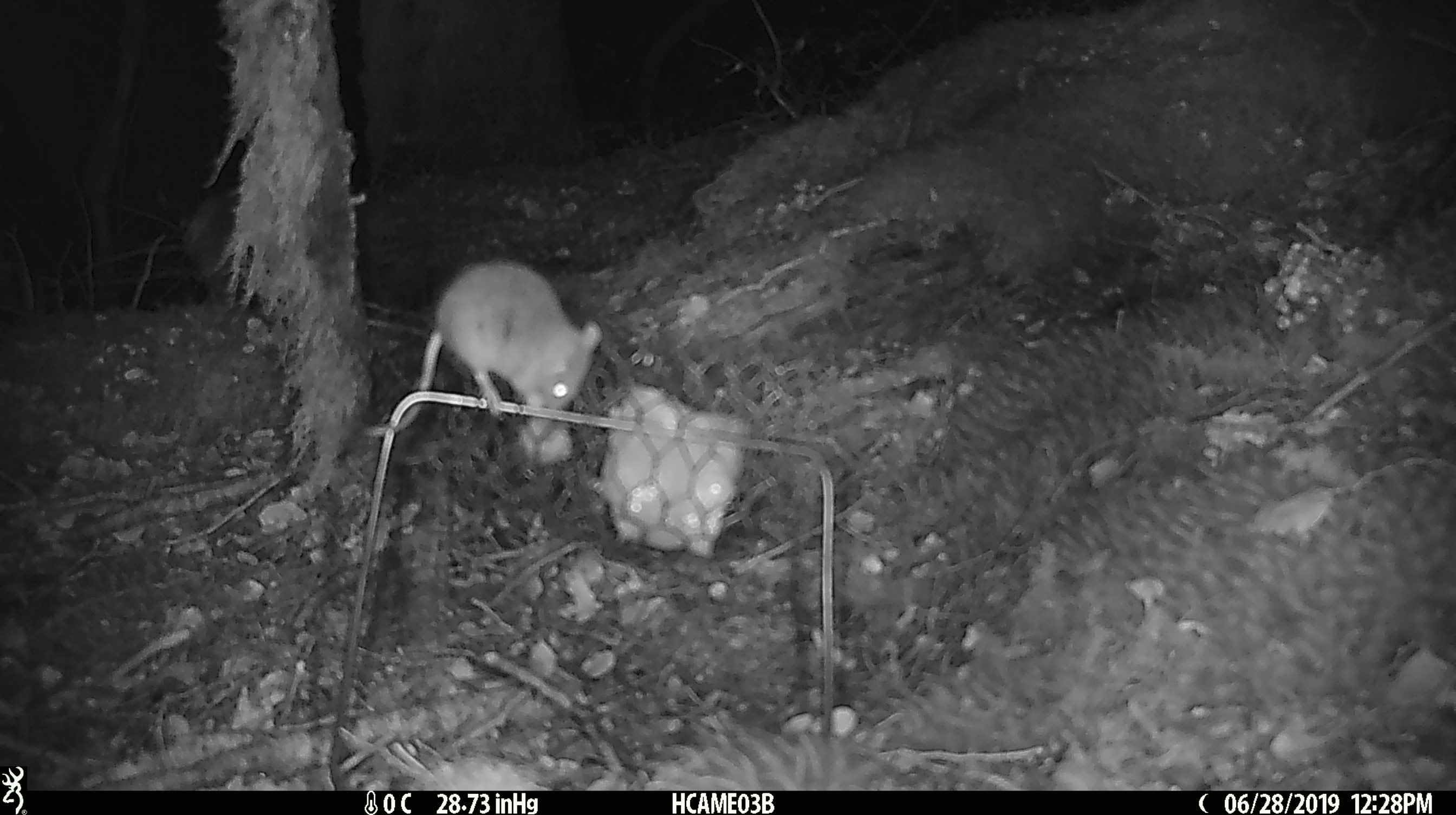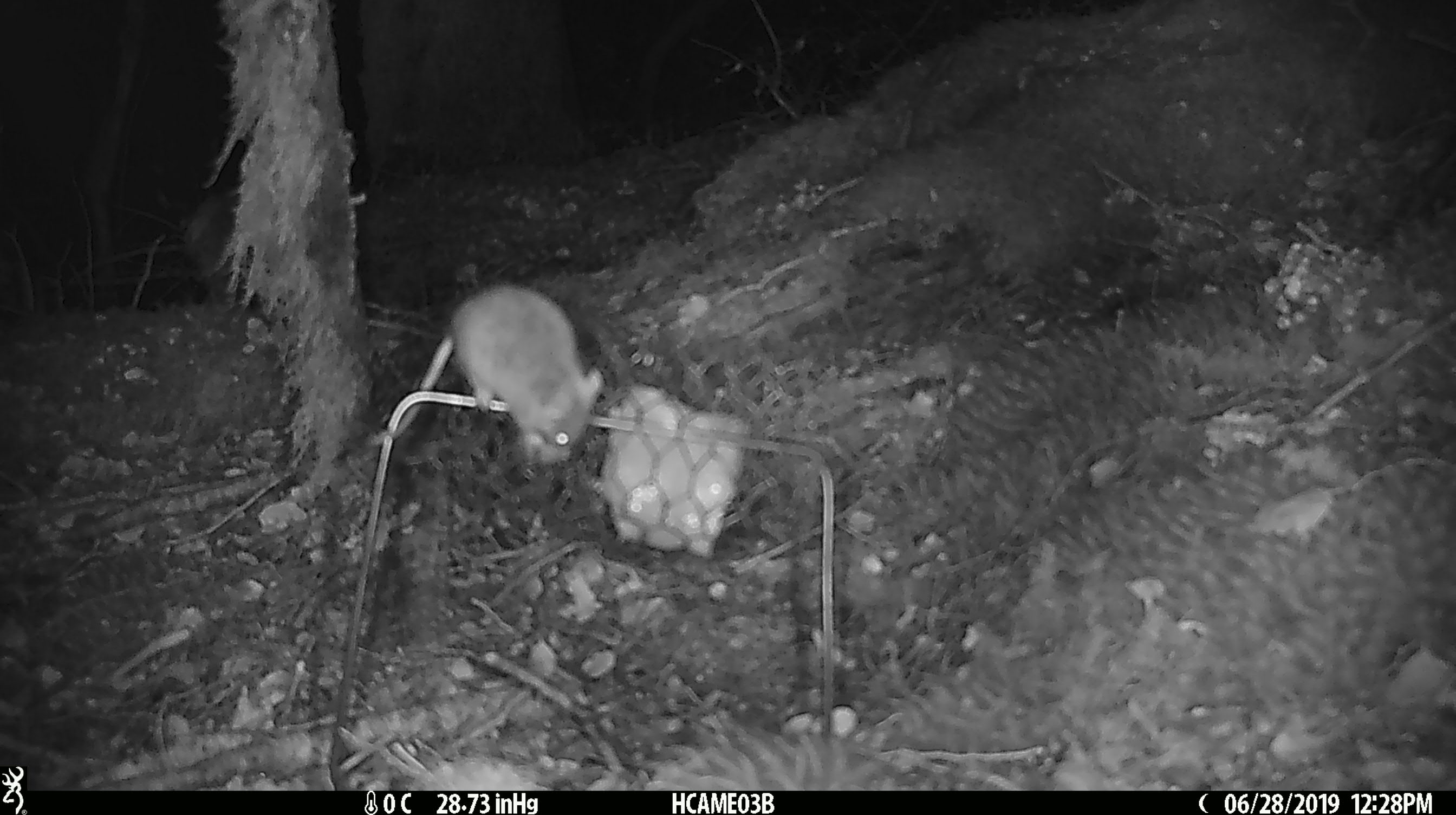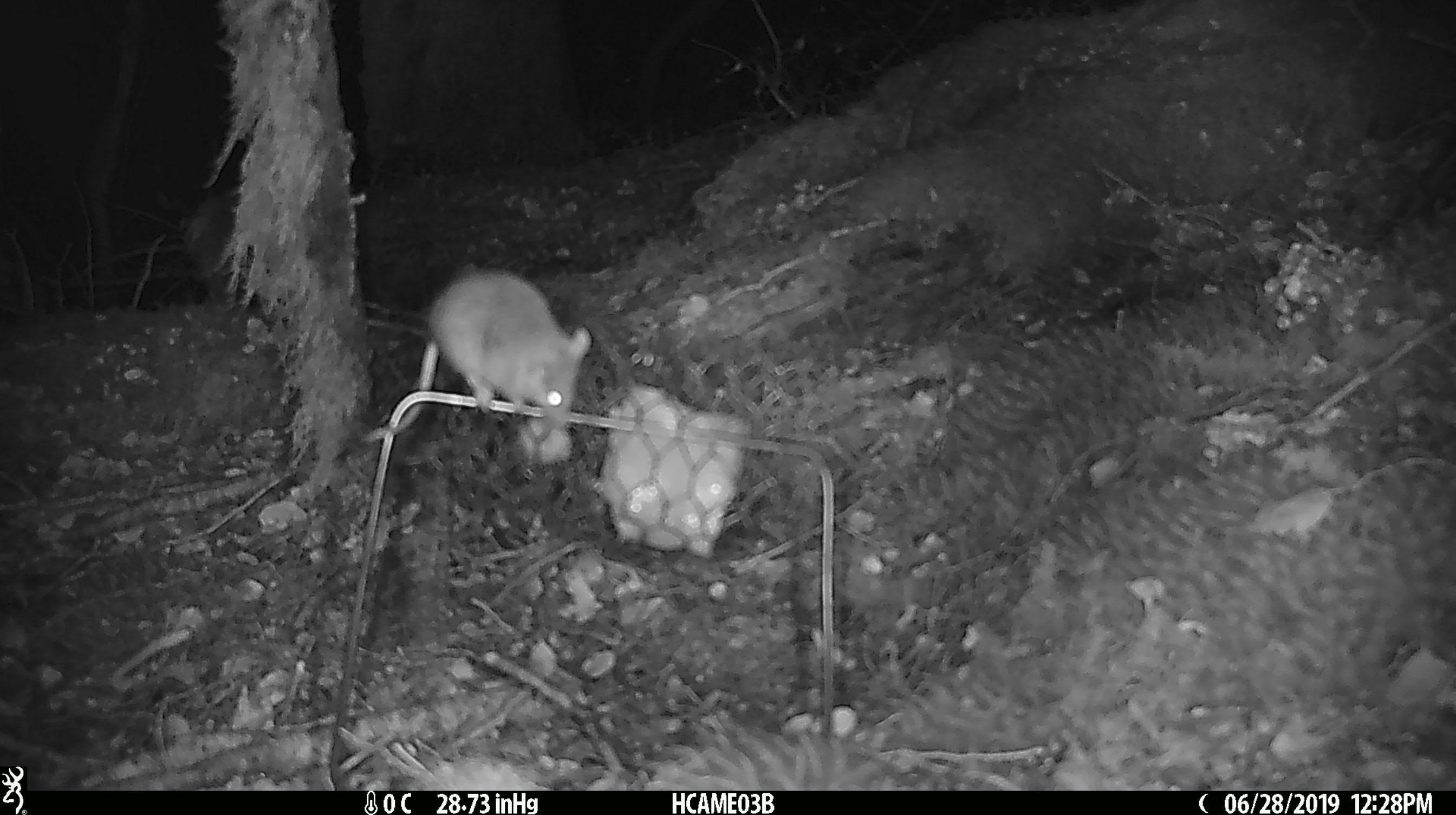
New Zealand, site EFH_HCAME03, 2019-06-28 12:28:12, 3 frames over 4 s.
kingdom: Animalia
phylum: Chordata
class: Mammalia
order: Rodentia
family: Muridae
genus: Mus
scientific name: Mus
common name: mouse